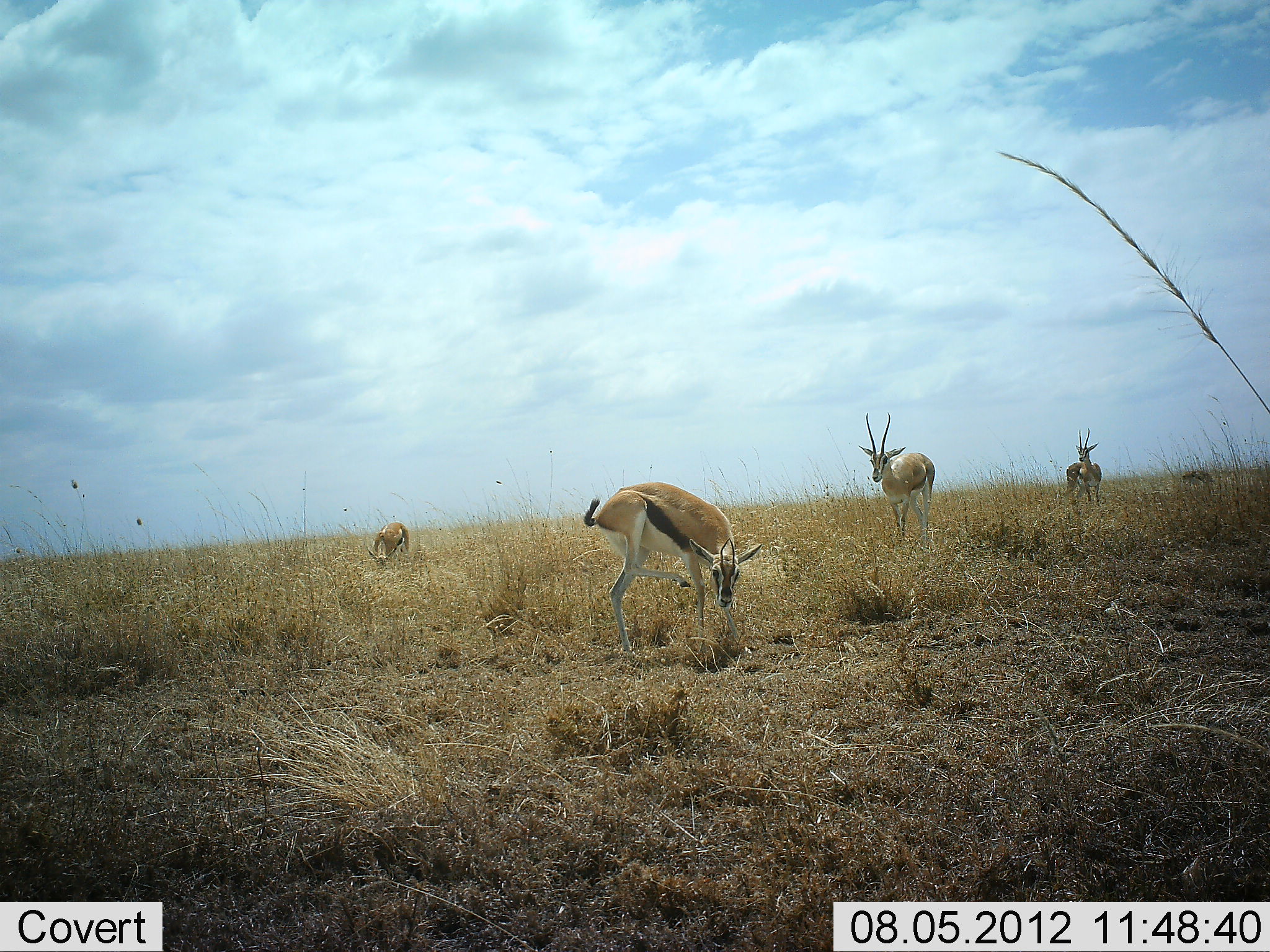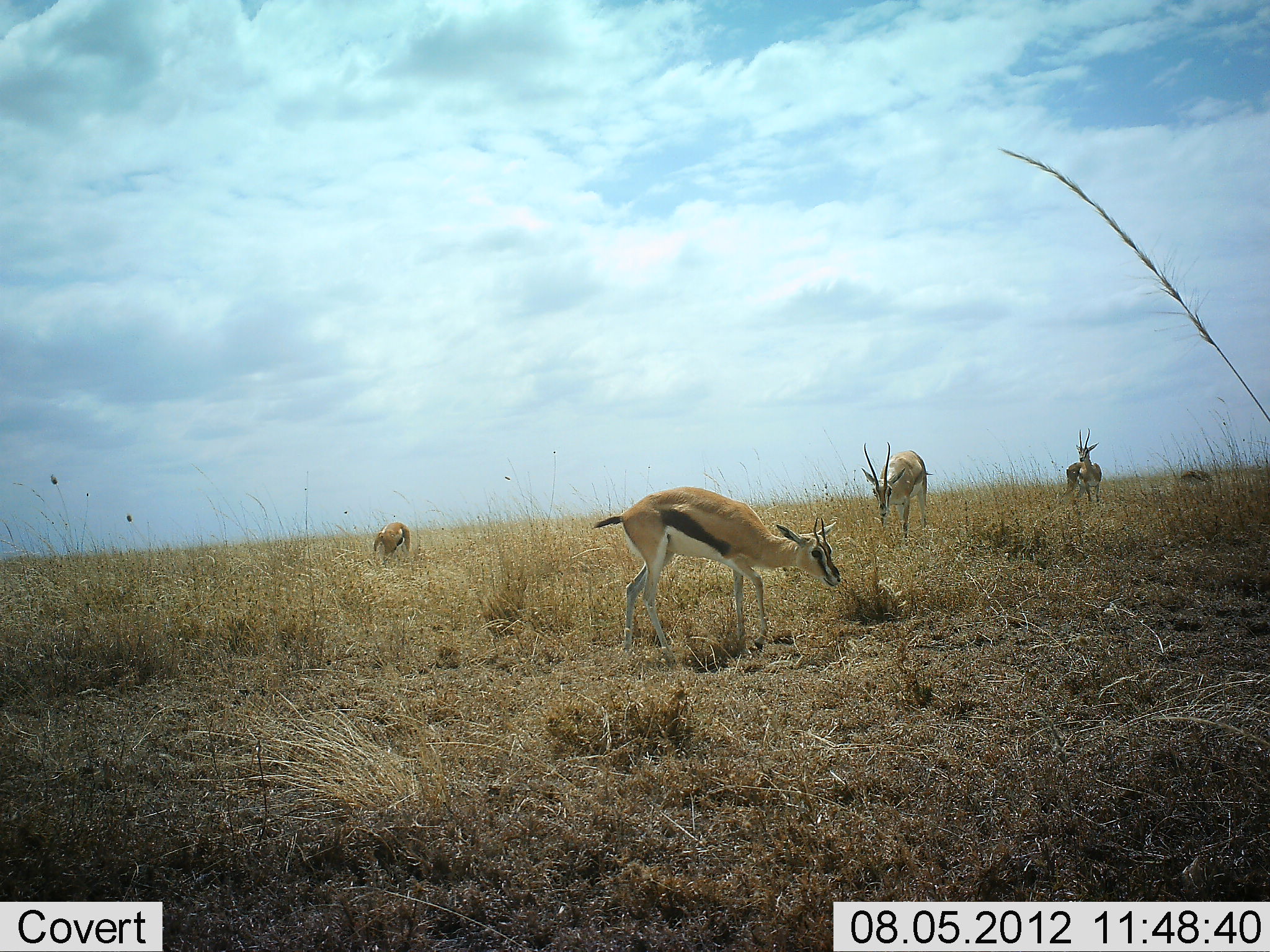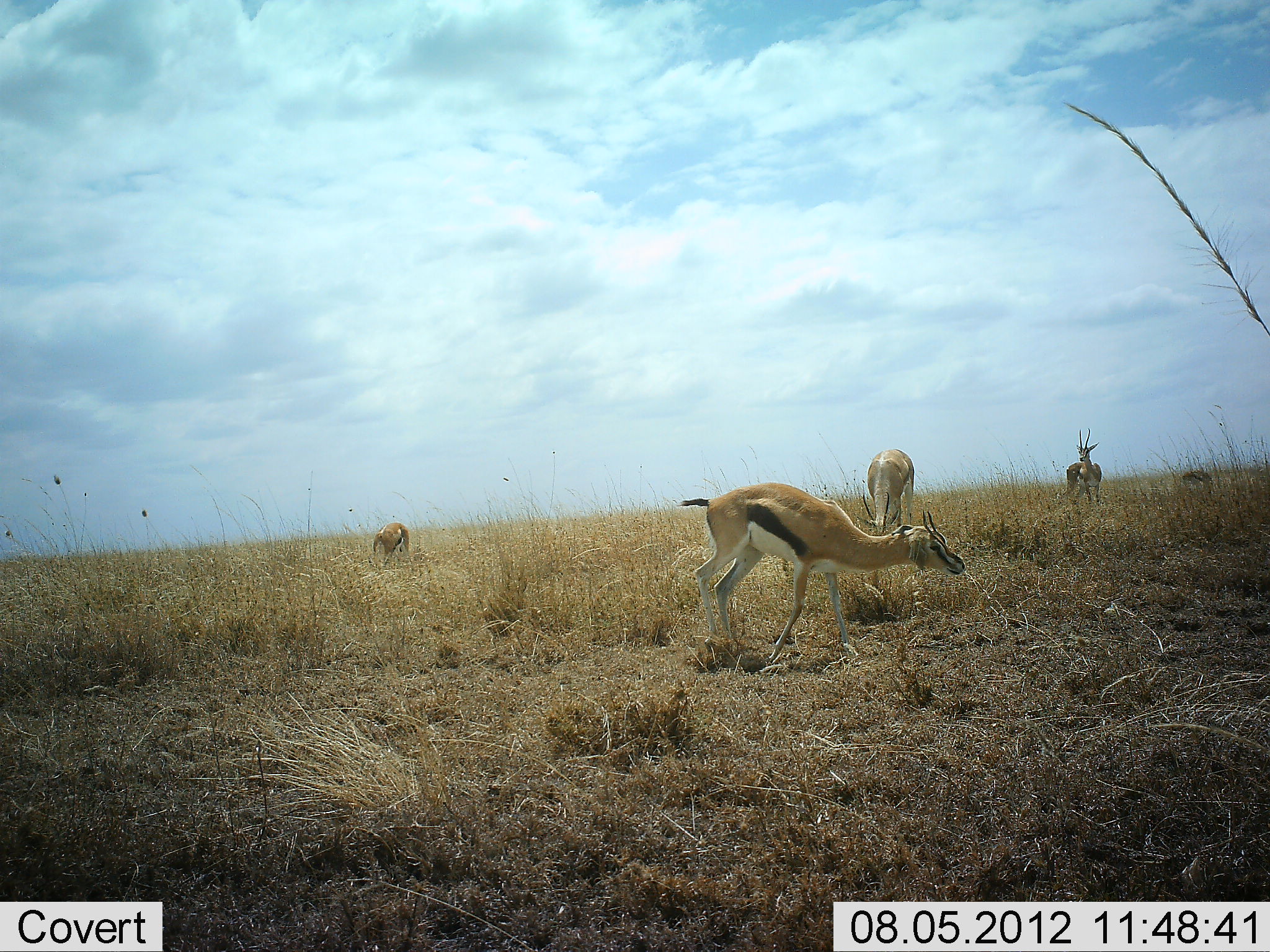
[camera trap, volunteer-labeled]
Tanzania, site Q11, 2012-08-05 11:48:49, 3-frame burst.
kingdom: Animalia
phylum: Chordata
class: Mammalia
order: Artiodactyla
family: Bovidae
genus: Eudorcas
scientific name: Eudorcas thomsonii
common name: thomson's gazelle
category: gazellethomsons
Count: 4.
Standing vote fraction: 80%.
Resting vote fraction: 0%.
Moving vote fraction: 50%.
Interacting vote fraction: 0%.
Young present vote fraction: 0%.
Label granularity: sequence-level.